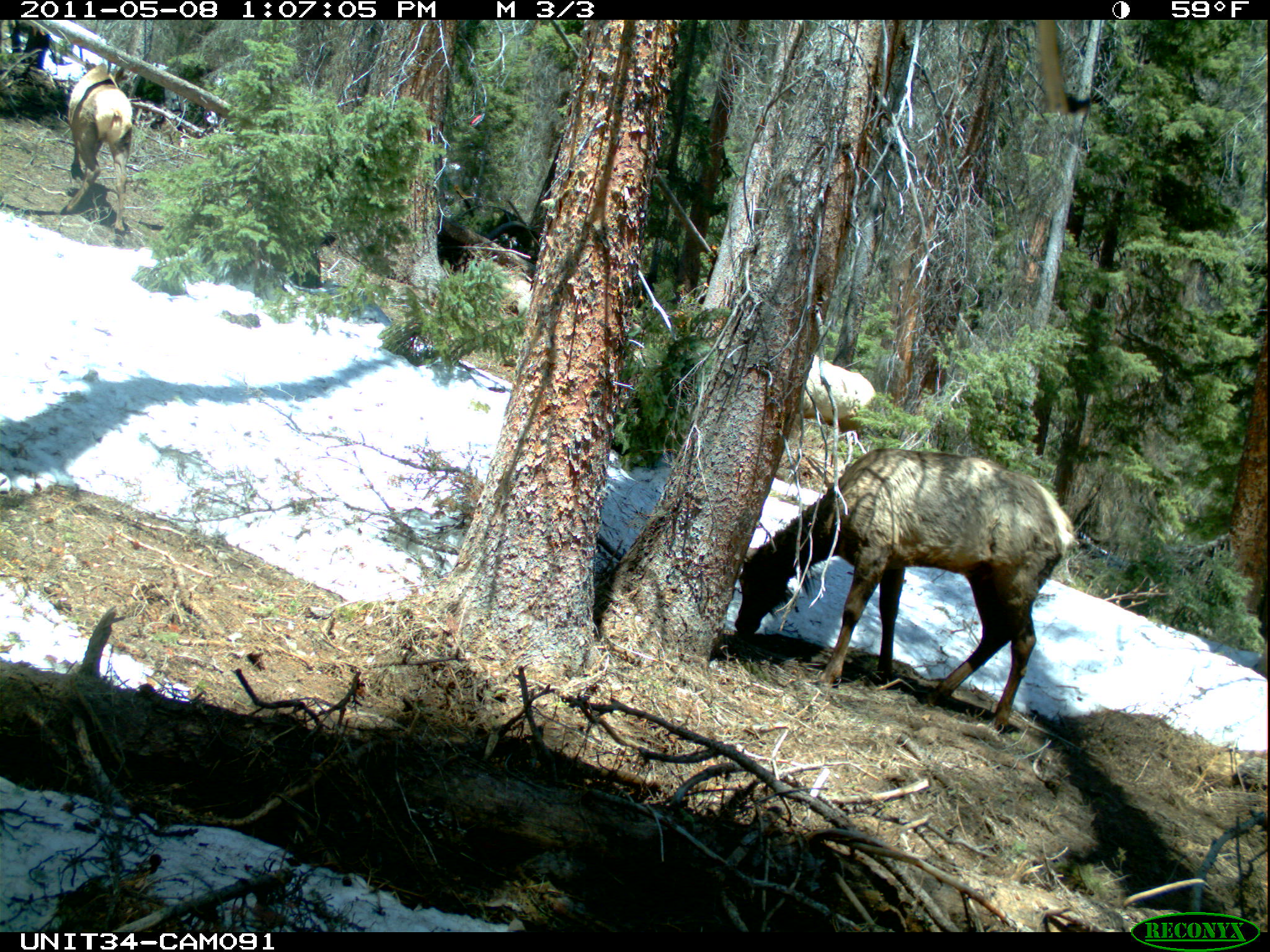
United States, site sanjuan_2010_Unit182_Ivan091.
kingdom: Animalia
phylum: Chordata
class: Mammalia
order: Artiodactyla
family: Cervidae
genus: Cervus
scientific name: Cervus elaphus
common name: red deer